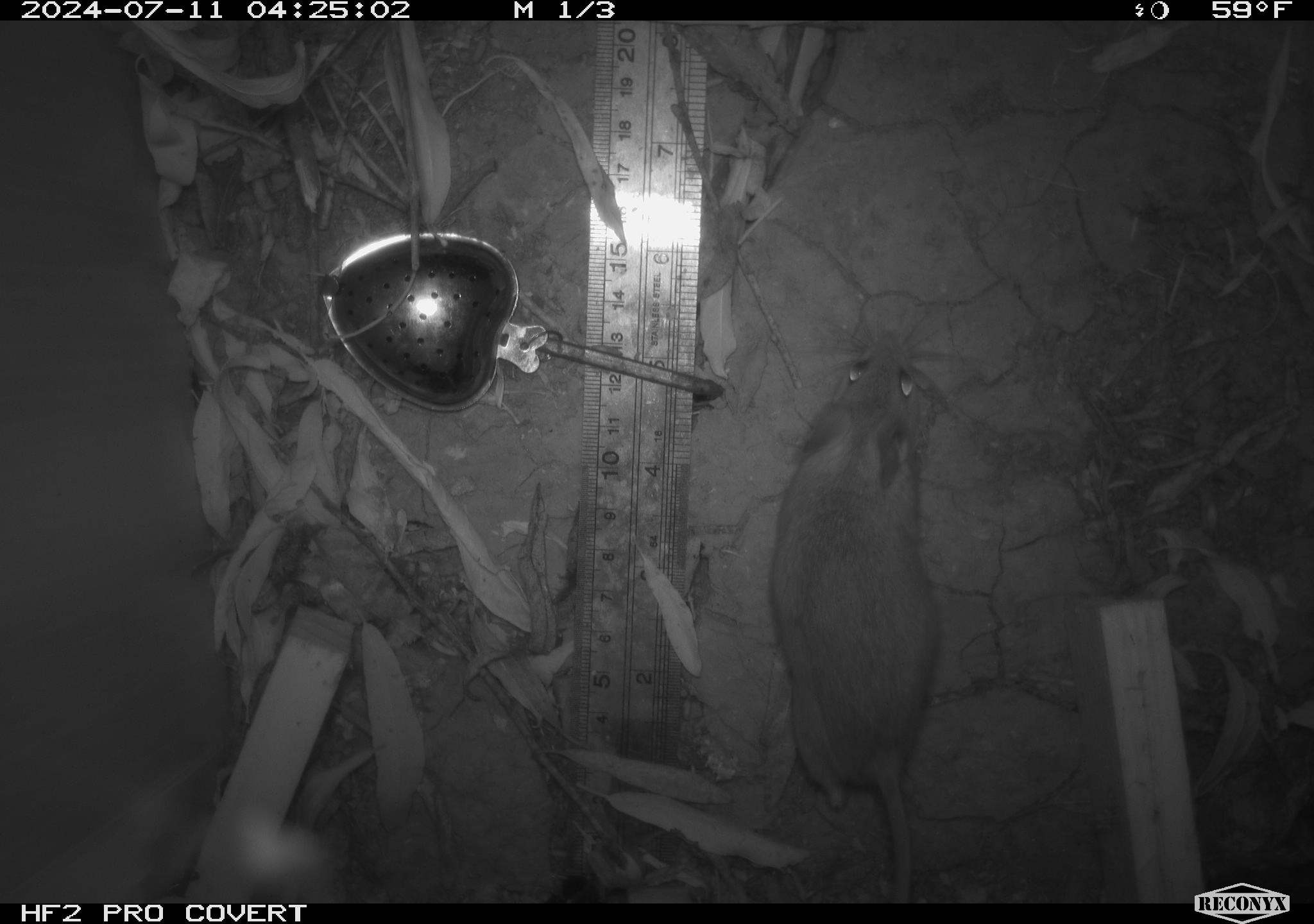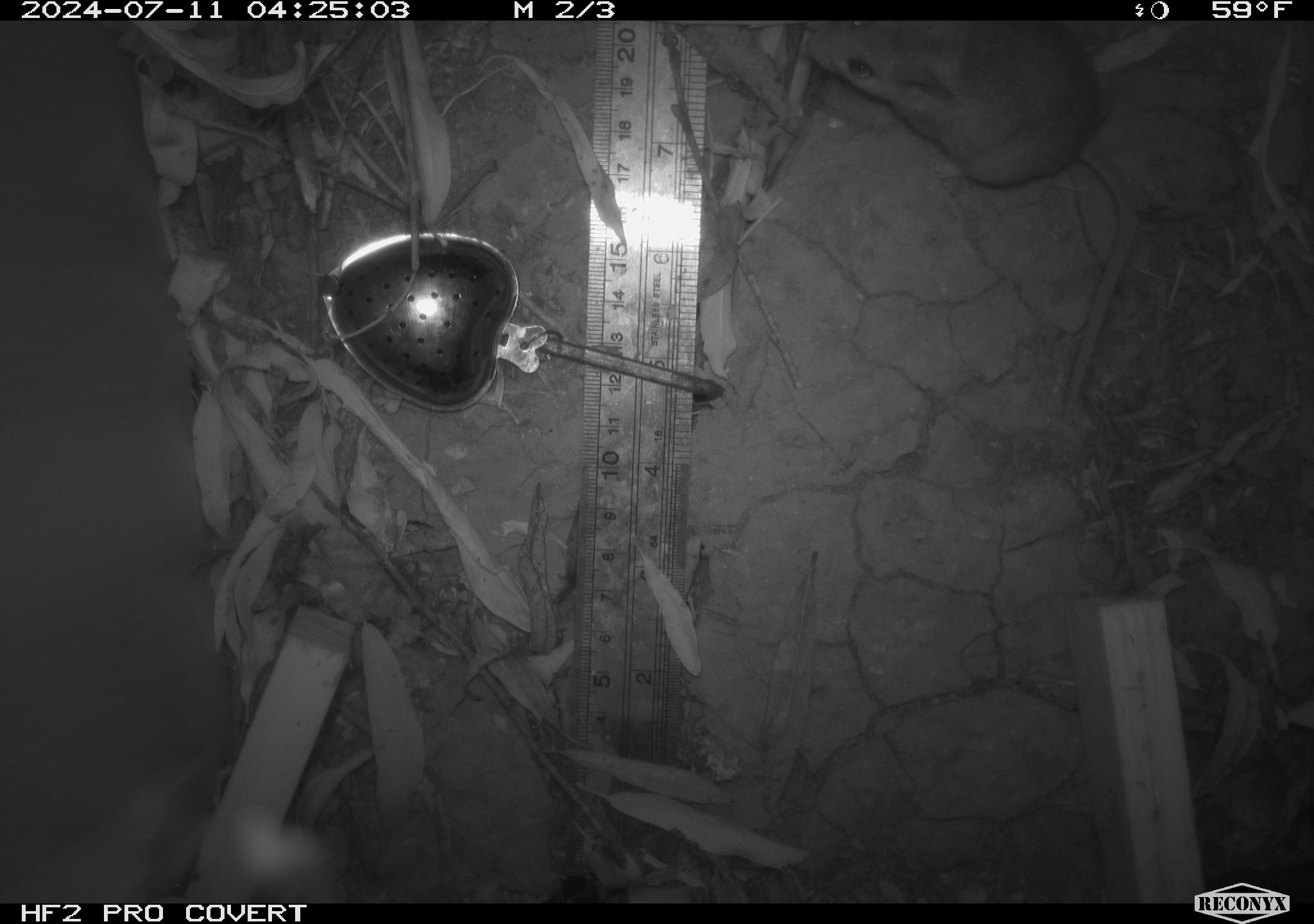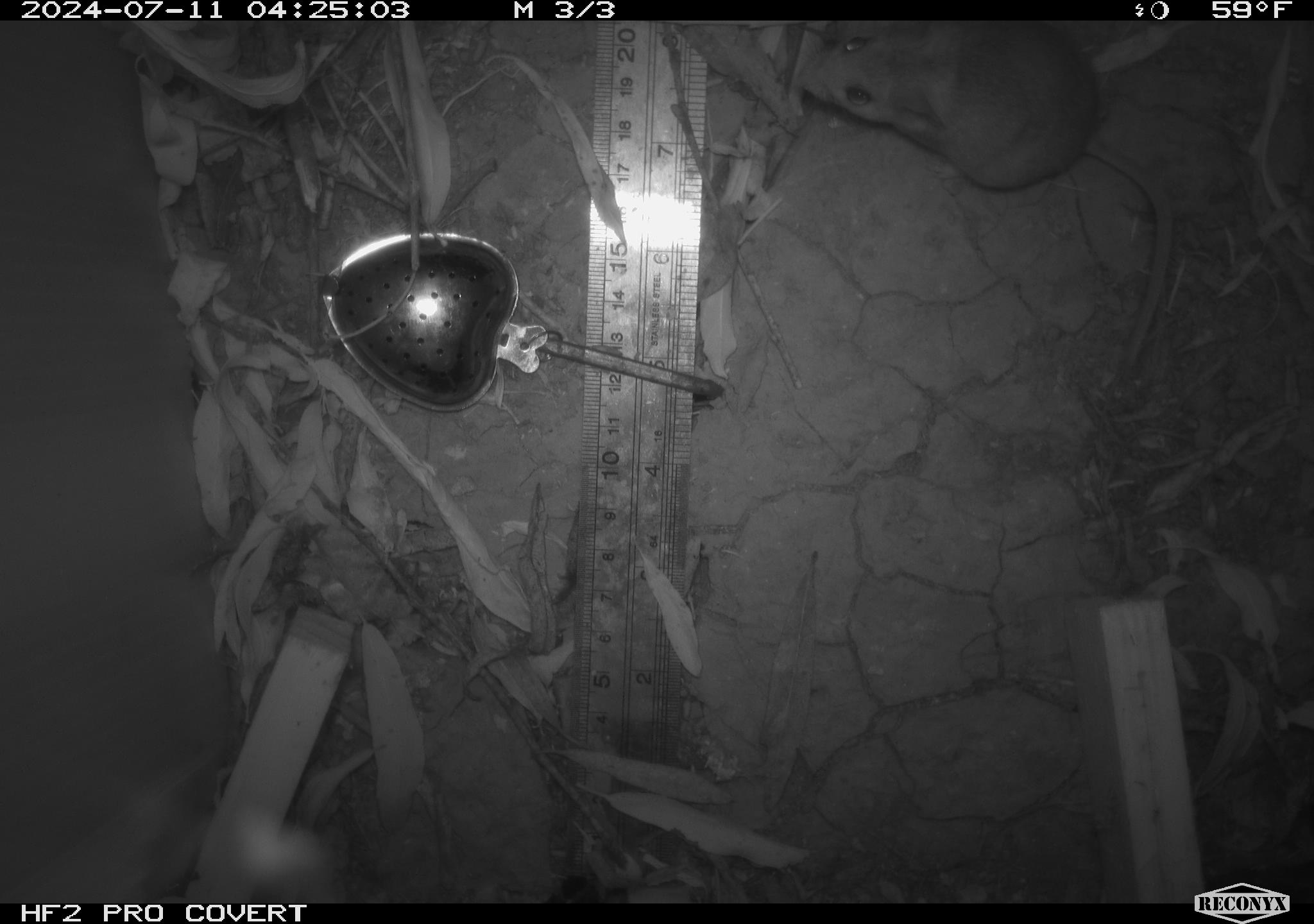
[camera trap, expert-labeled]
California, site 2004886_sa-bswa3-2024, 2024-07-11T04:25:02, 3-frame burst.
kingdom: Animalia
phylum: Chordata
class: Mammalia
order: Rodentia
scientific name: Rodentia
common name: mouse species